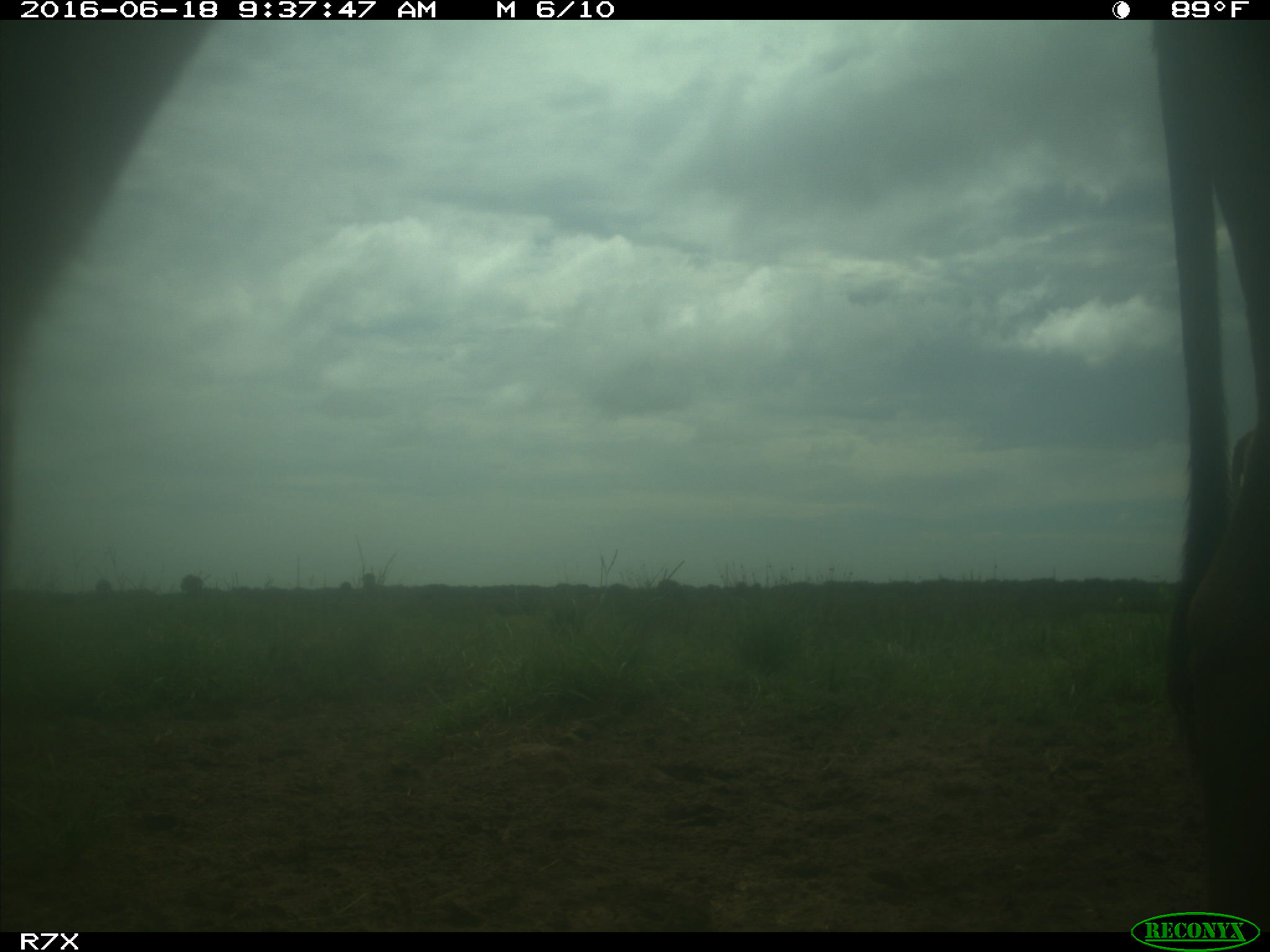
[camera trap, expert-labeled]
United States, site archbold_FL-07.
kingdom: Animalia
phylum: Chordata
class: Mammalia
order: Artiodactyla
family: Bovidae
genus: Bos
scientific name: Bos taurus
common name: domestic cow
Bos taurus (domestic cow).